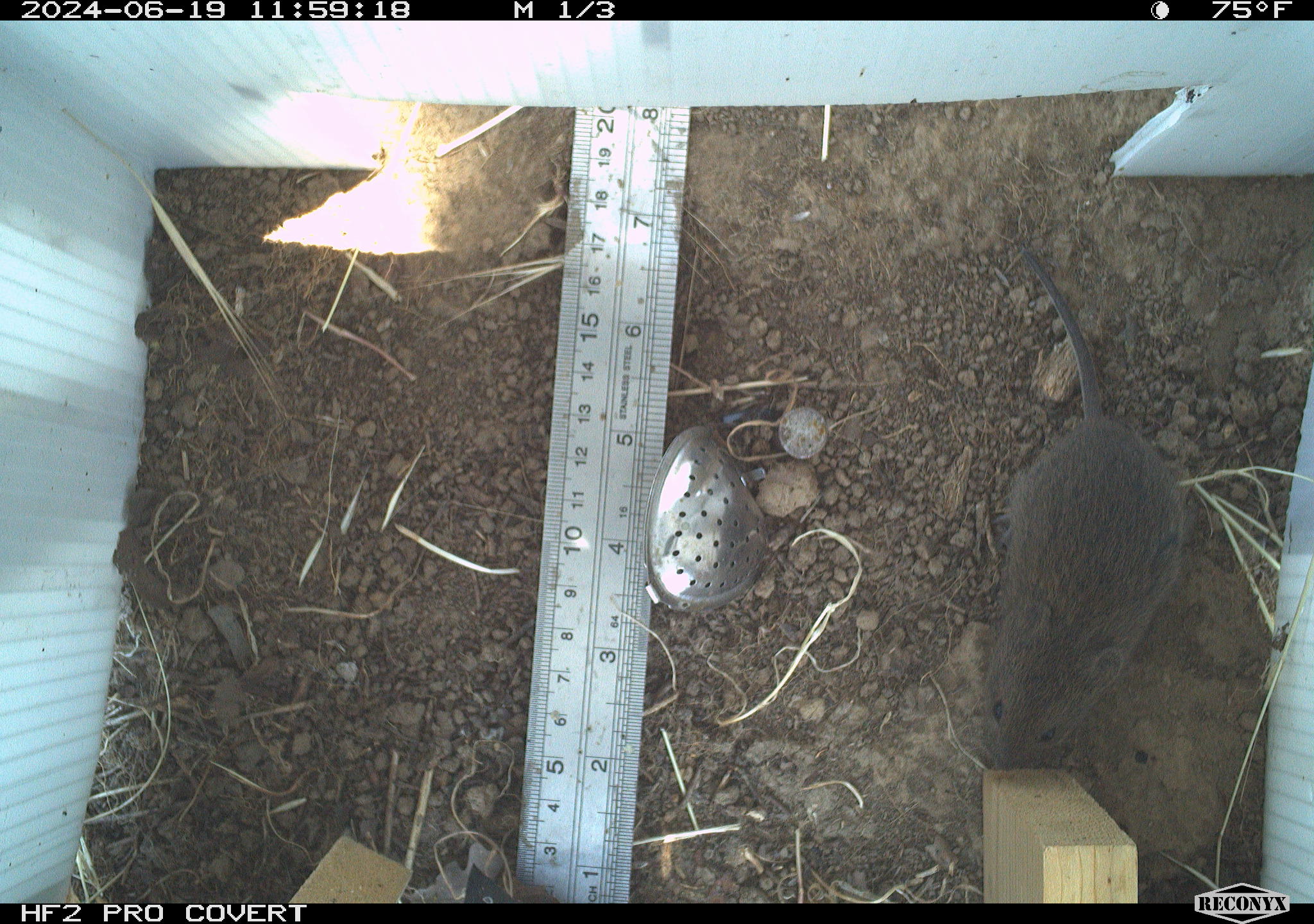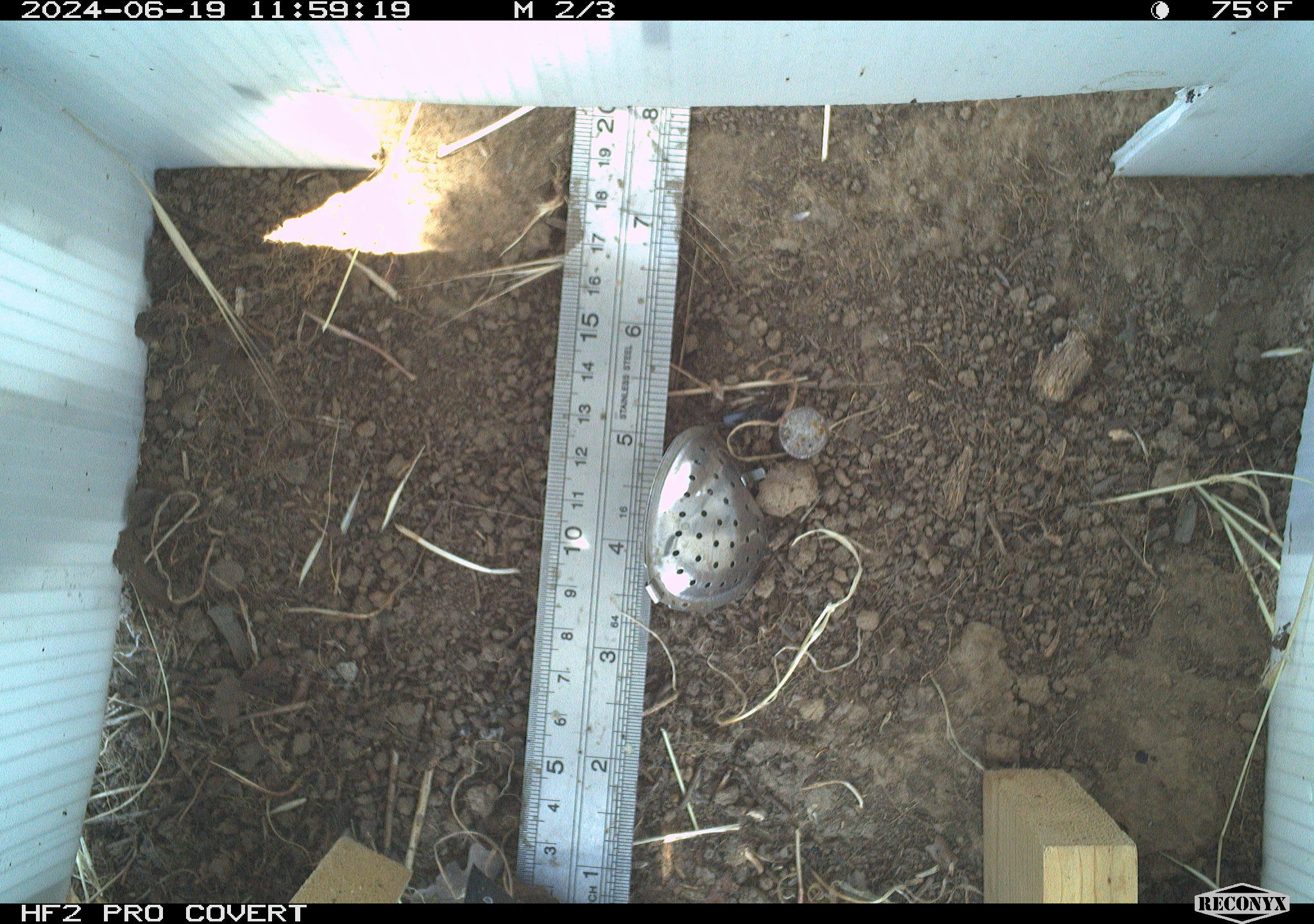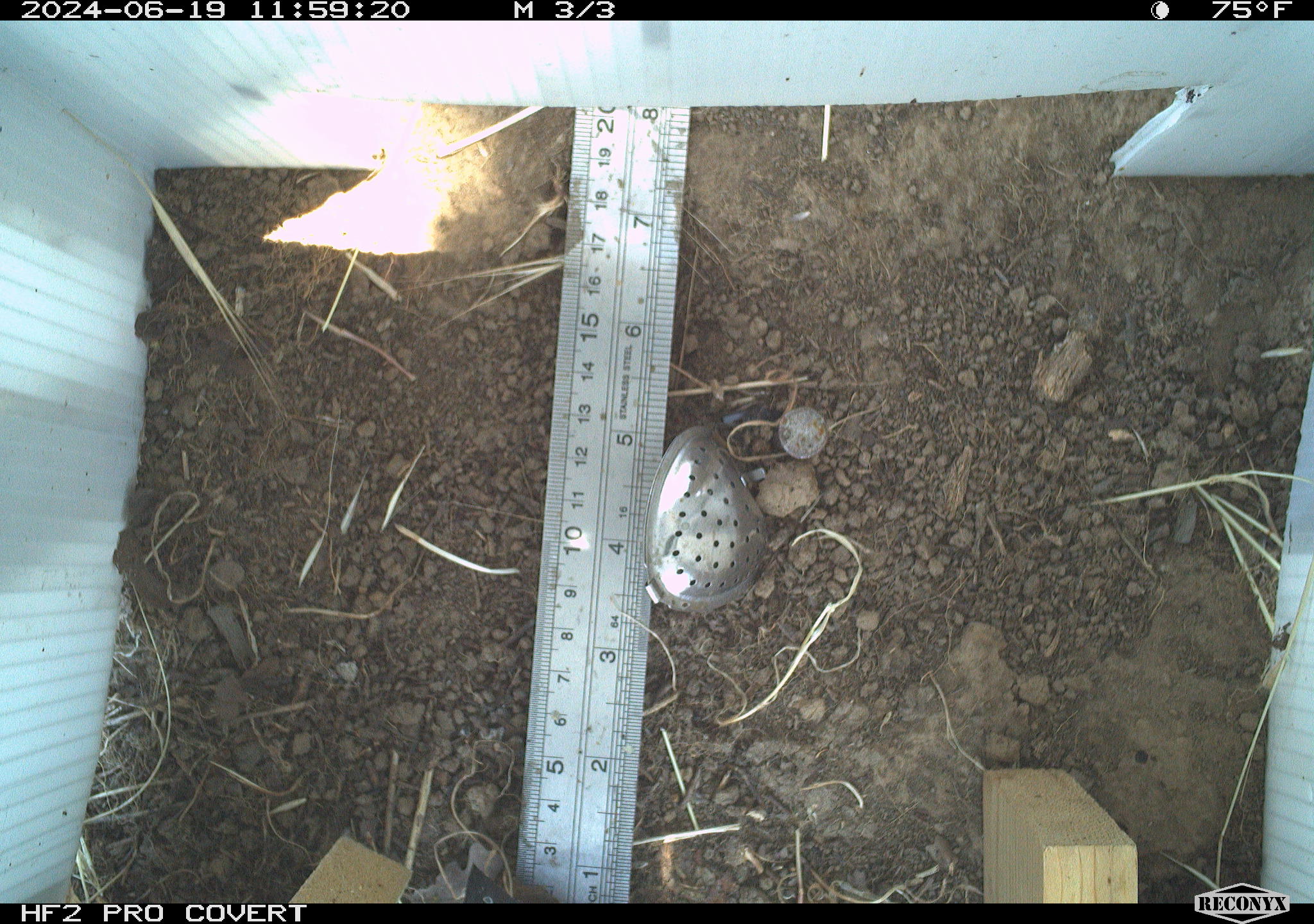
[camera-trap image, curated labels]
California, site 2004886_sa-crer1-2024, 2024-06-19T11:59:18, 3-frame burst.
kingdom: Animalia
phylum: Chordata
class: Mammalia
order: Rodentia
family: Cricetidae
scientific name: Arvicolinae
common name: voles, lemmings, and muskrats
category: arvicolinae subfamily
Arvicolinae subfamily (voles, lemmings, and muskrats) (Arvicolinae).